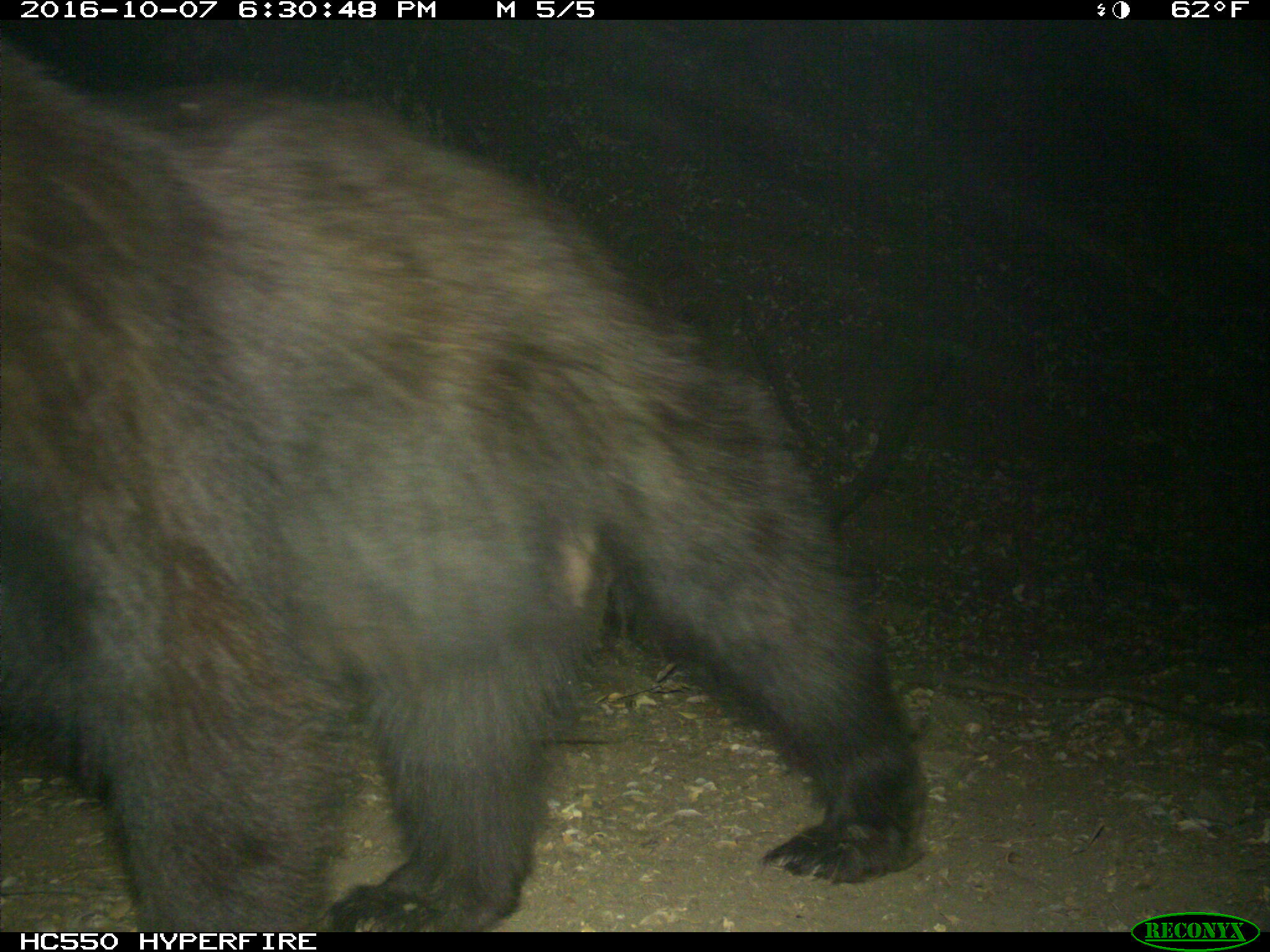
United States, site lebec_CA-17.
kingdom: Animalia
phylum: Chordata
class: Mammalia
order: Carnivora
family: Ursidae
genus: Ursus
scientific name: Ursus americanus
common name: american black bear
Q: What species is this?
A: Ursus americanus (american black bear).